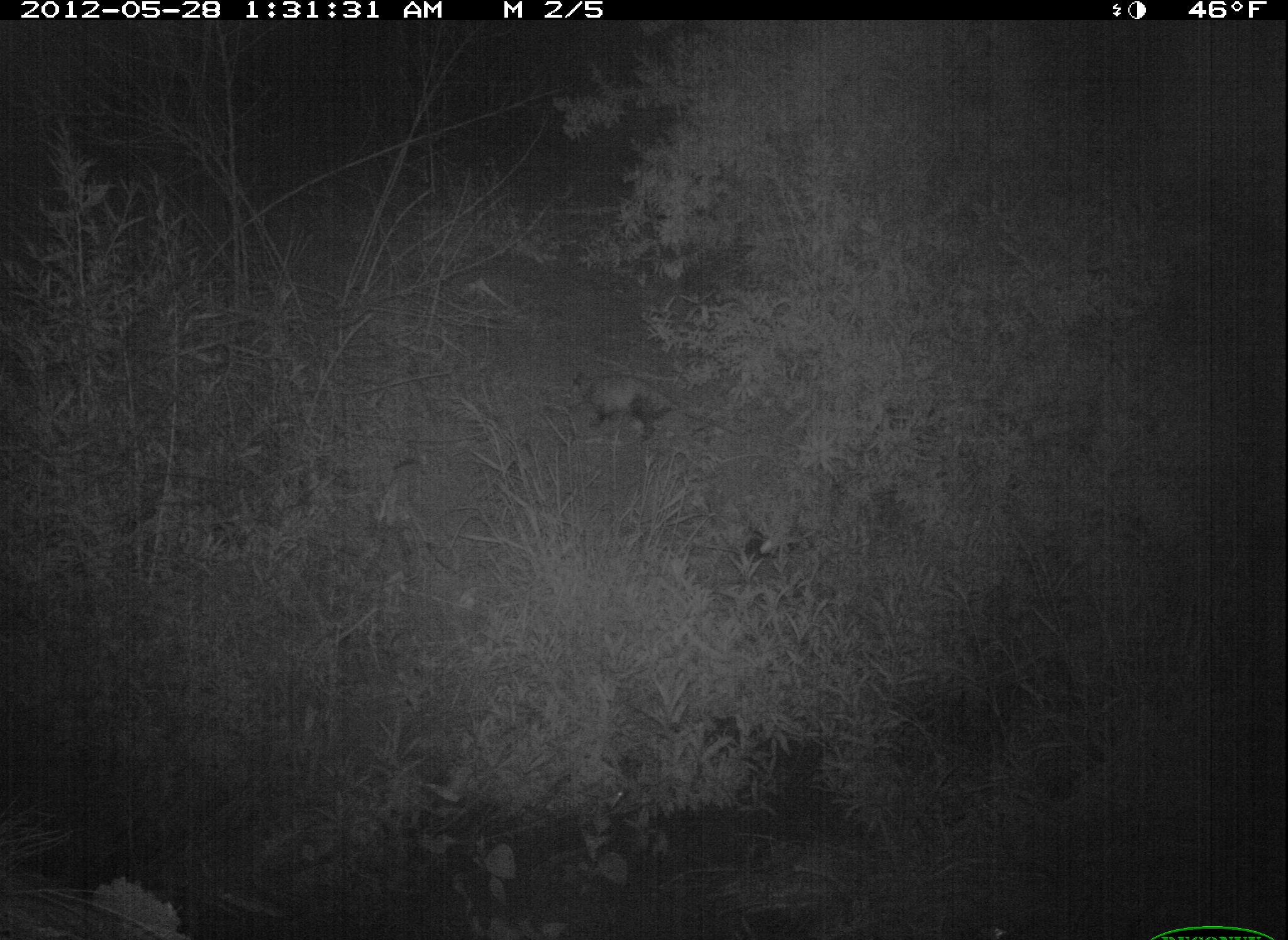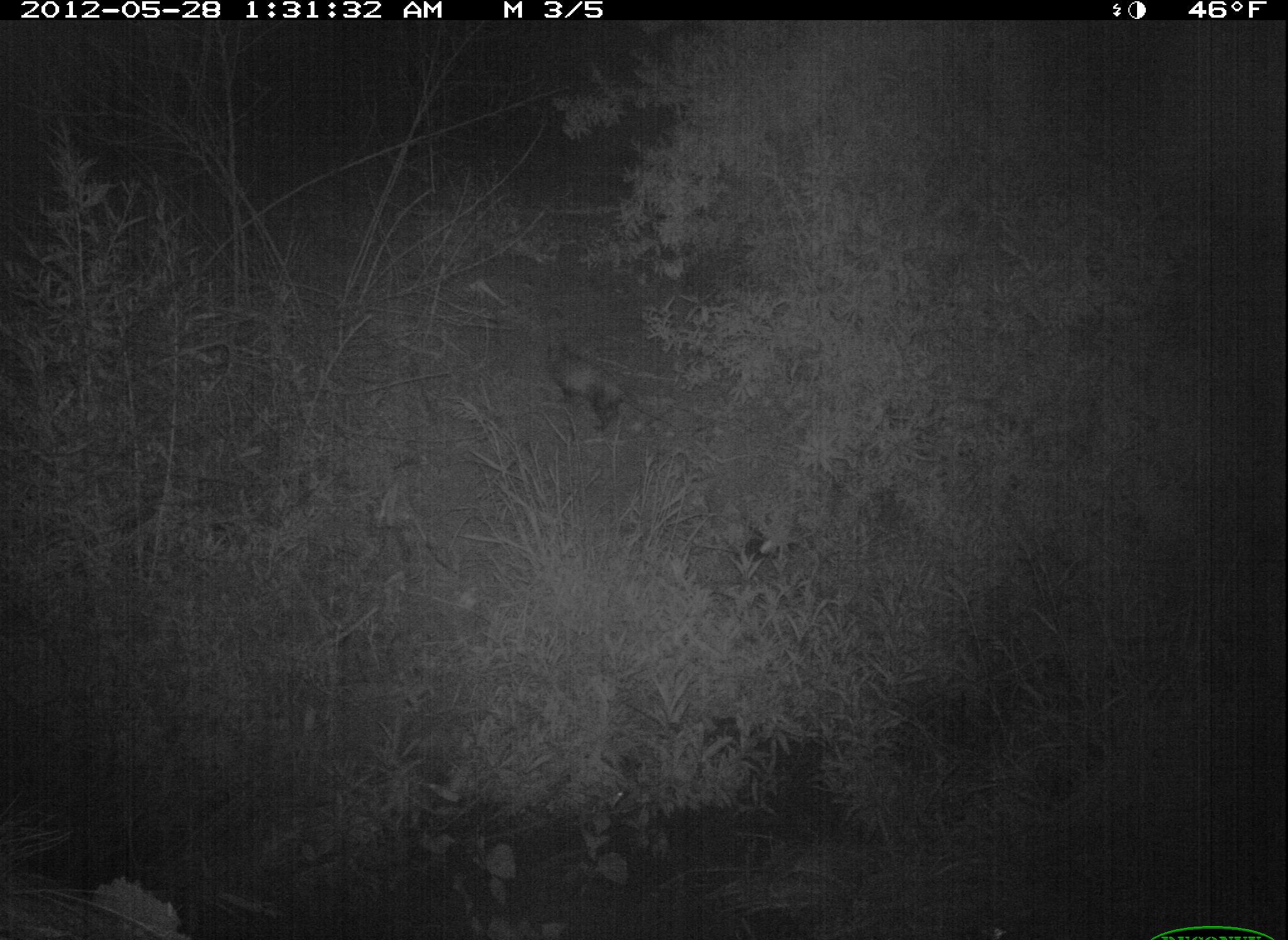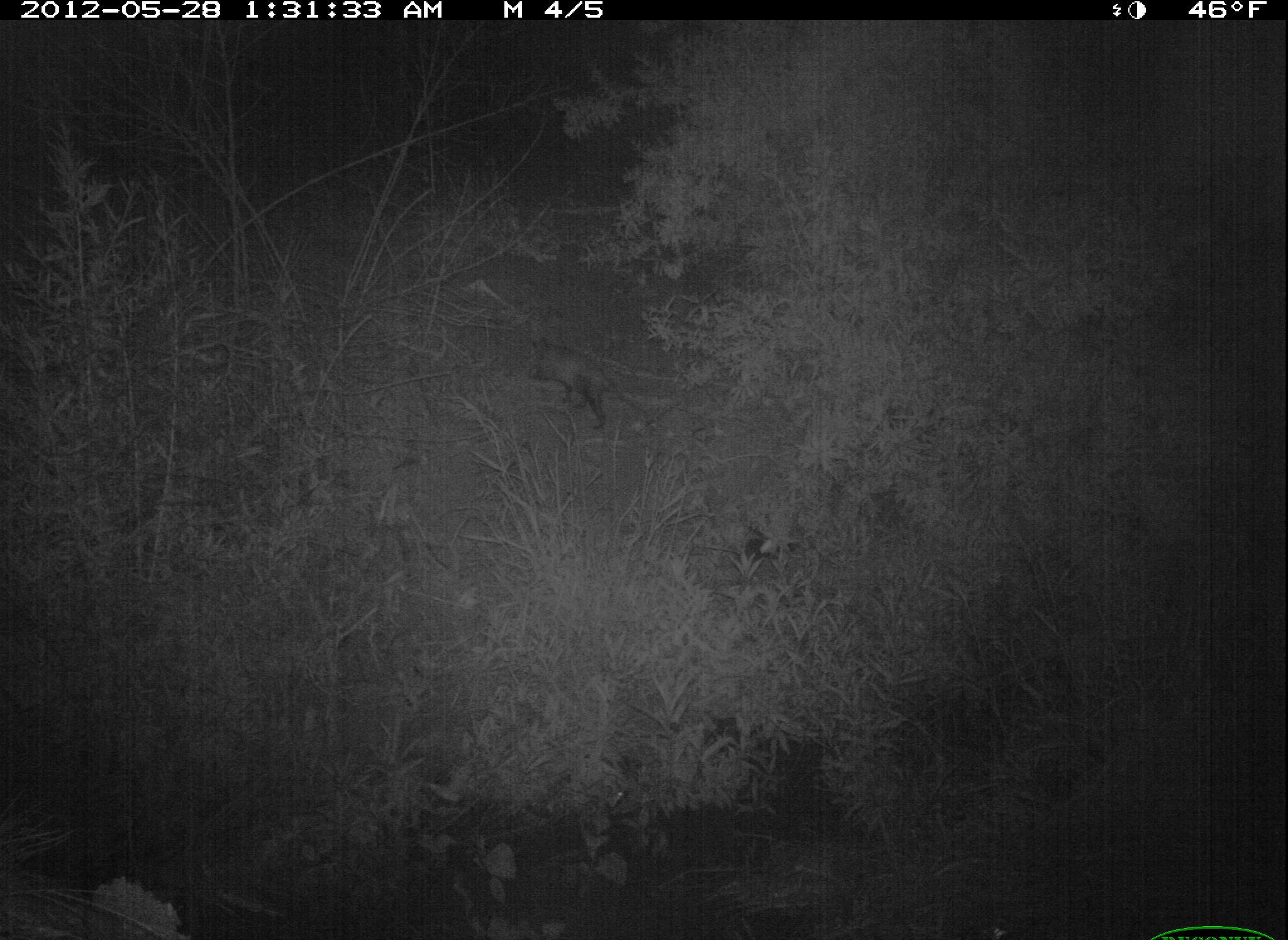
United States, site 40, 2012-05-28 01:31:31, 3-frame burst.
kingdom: Animalia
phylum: Chordata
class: Mammalia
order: Didelphimorphia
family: Didelphidae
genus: Didelphis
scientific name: Didelphis virginiana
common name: virginia opossum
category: opossum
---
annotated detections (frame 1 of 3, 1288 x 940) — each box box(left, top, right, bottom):
opossum: box(554, 361, 744, 454)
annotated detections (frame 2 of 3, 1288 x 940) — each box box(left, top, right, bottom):
opossum: box(531, 325, 686, 454)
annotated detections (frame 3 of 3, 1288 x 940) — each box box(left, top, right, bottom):
opossum: box(506, 321, 667, 448)